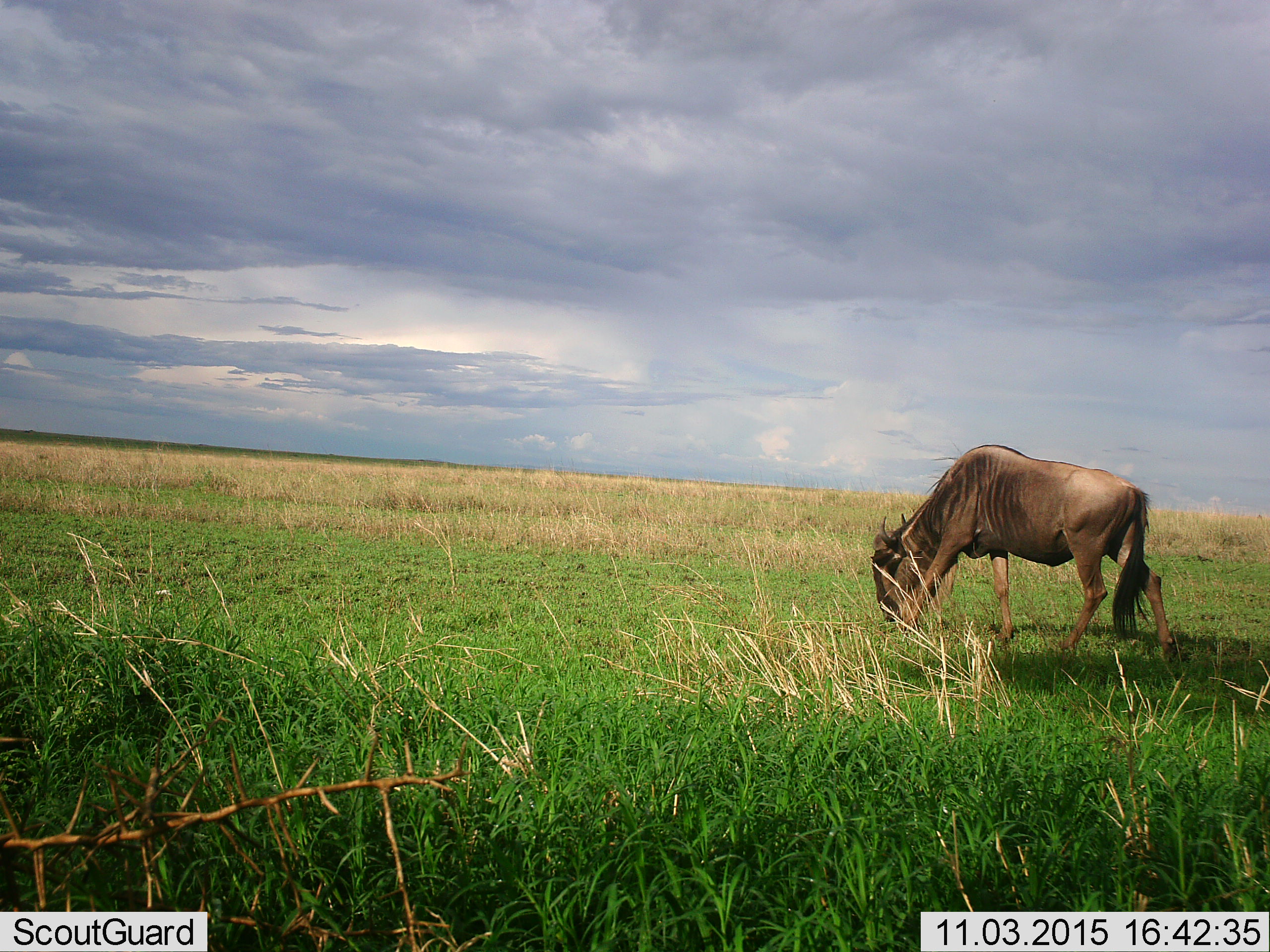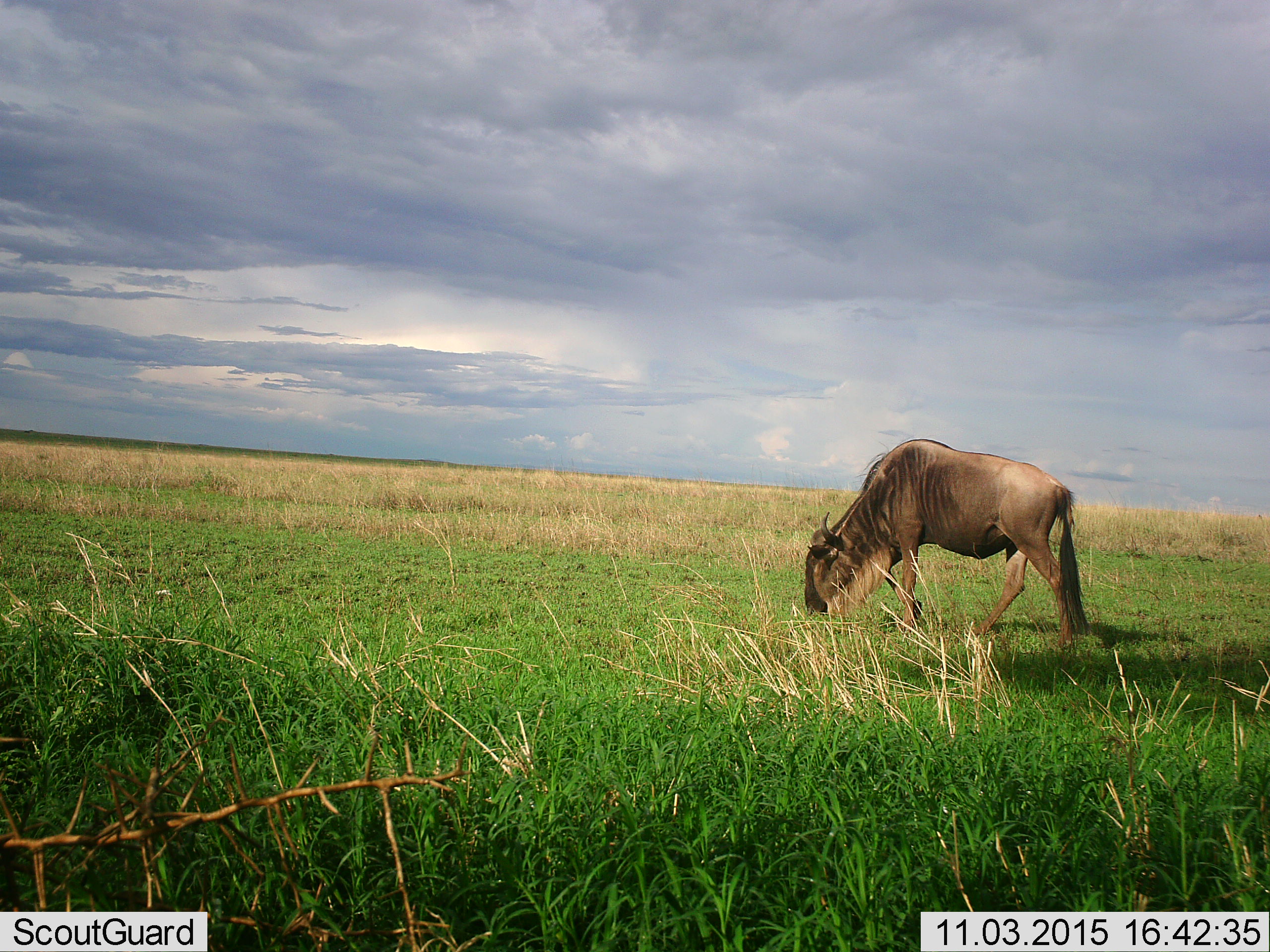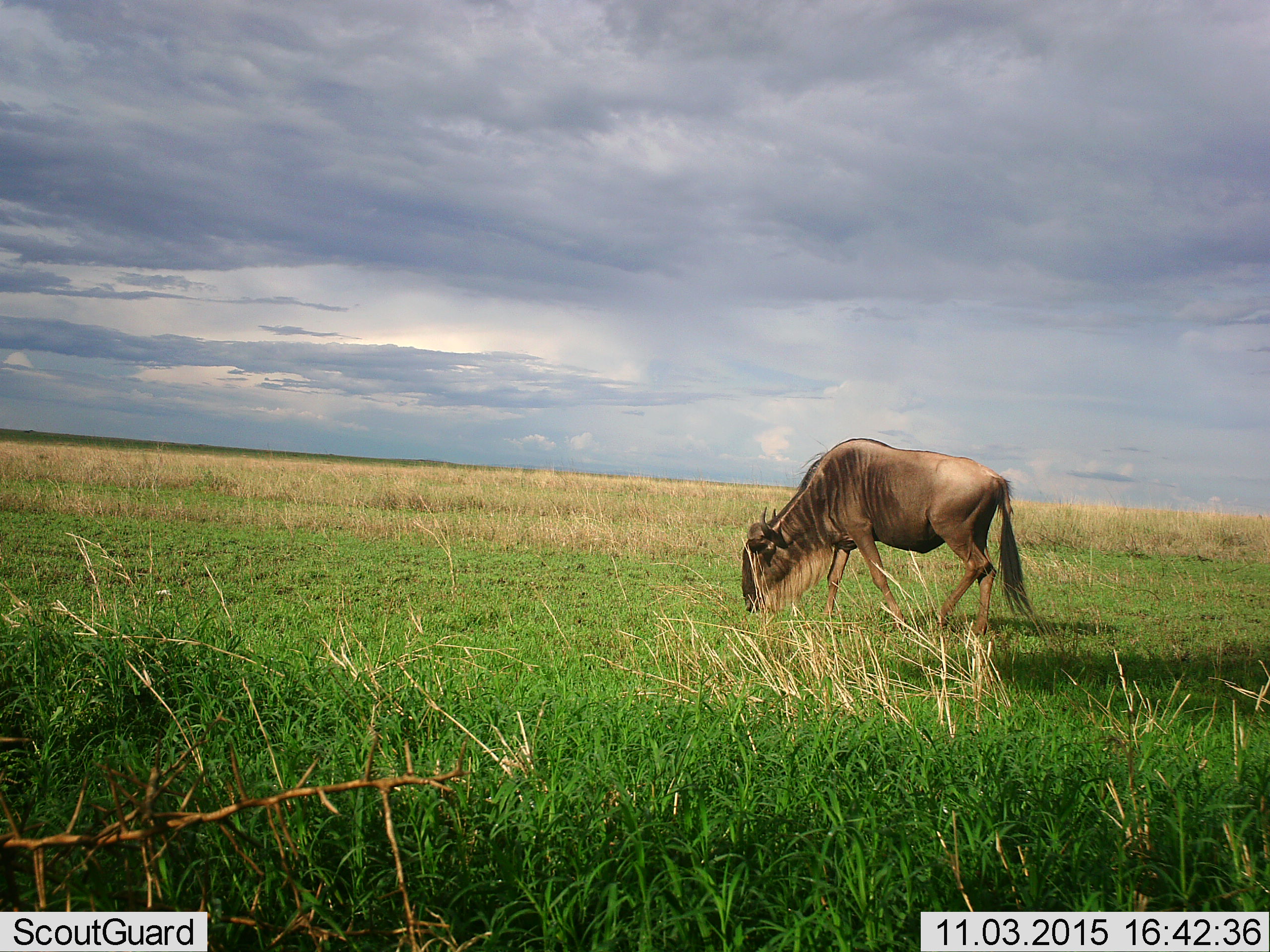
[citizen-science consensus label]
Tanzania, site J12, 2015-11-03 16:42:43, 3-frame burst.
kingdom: Animalia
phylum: Chordata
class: Mammalia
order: Artiodactyla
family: Bovidae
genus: Connochaetes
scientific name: Connochaetes taurinus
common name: blue wildebeest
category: wildebeest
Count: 1.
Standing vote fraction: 10%.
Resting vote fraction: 0%.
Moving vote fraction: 50%.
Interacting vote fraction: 0%.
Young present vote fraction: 0%.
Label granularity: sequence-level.